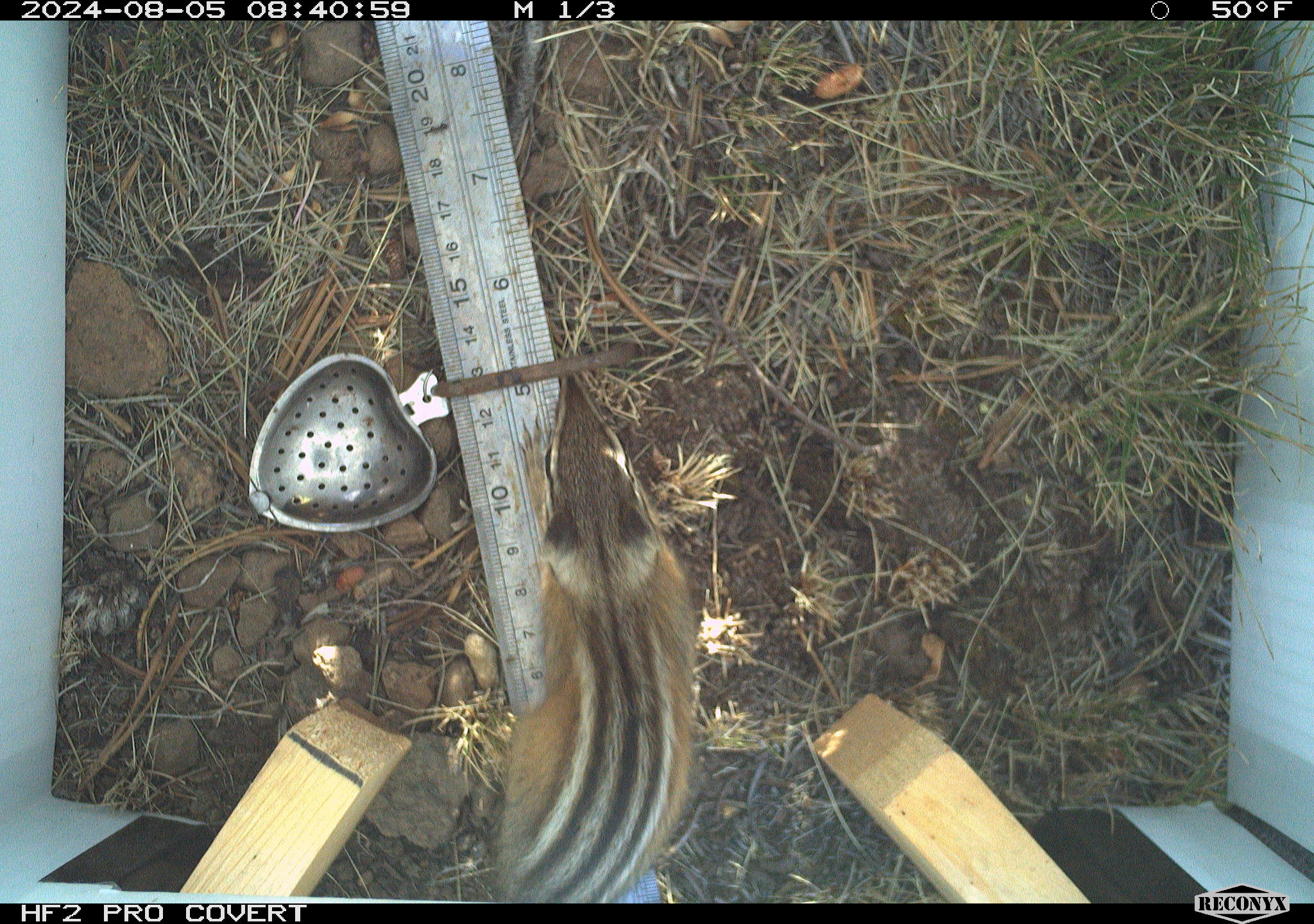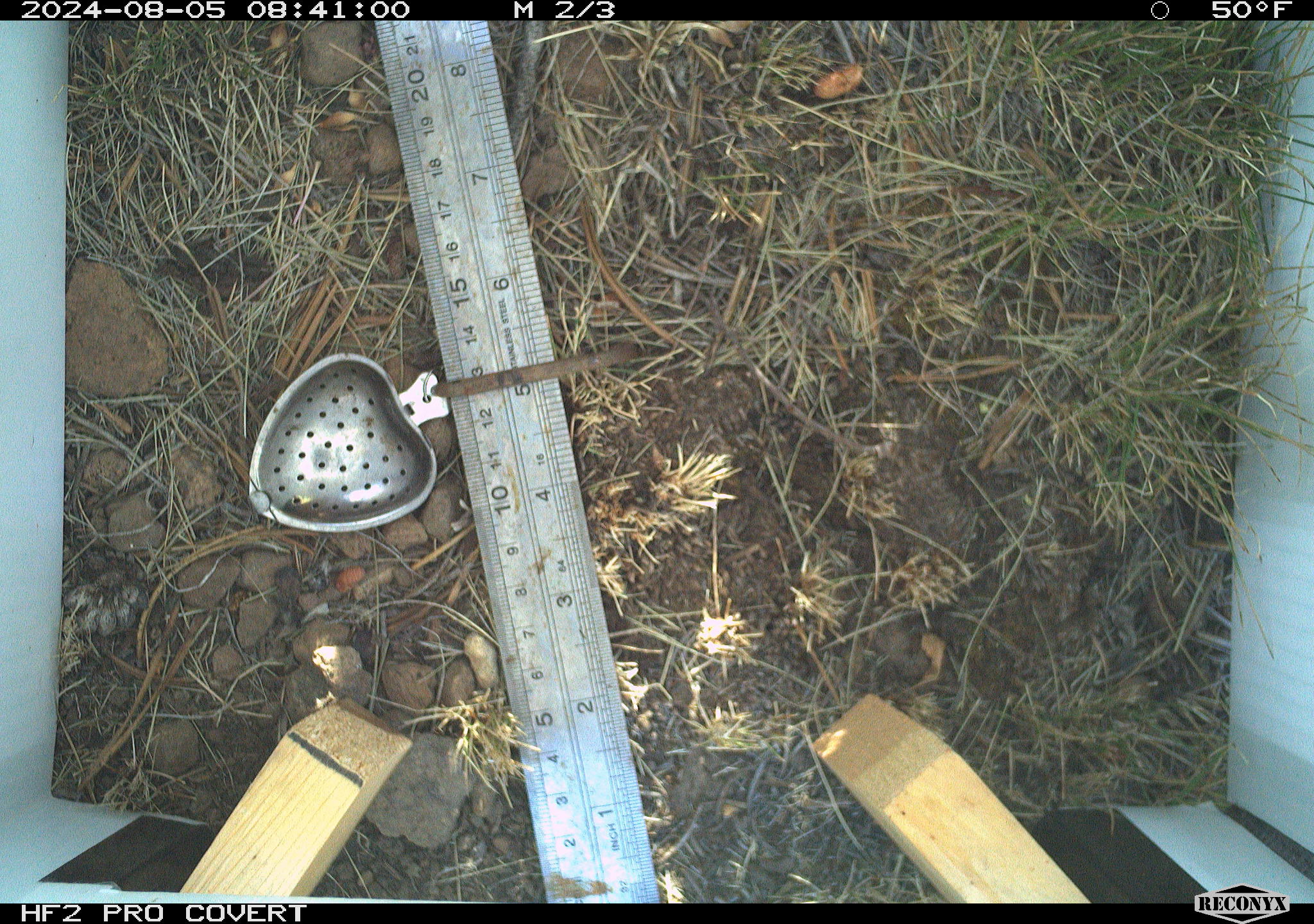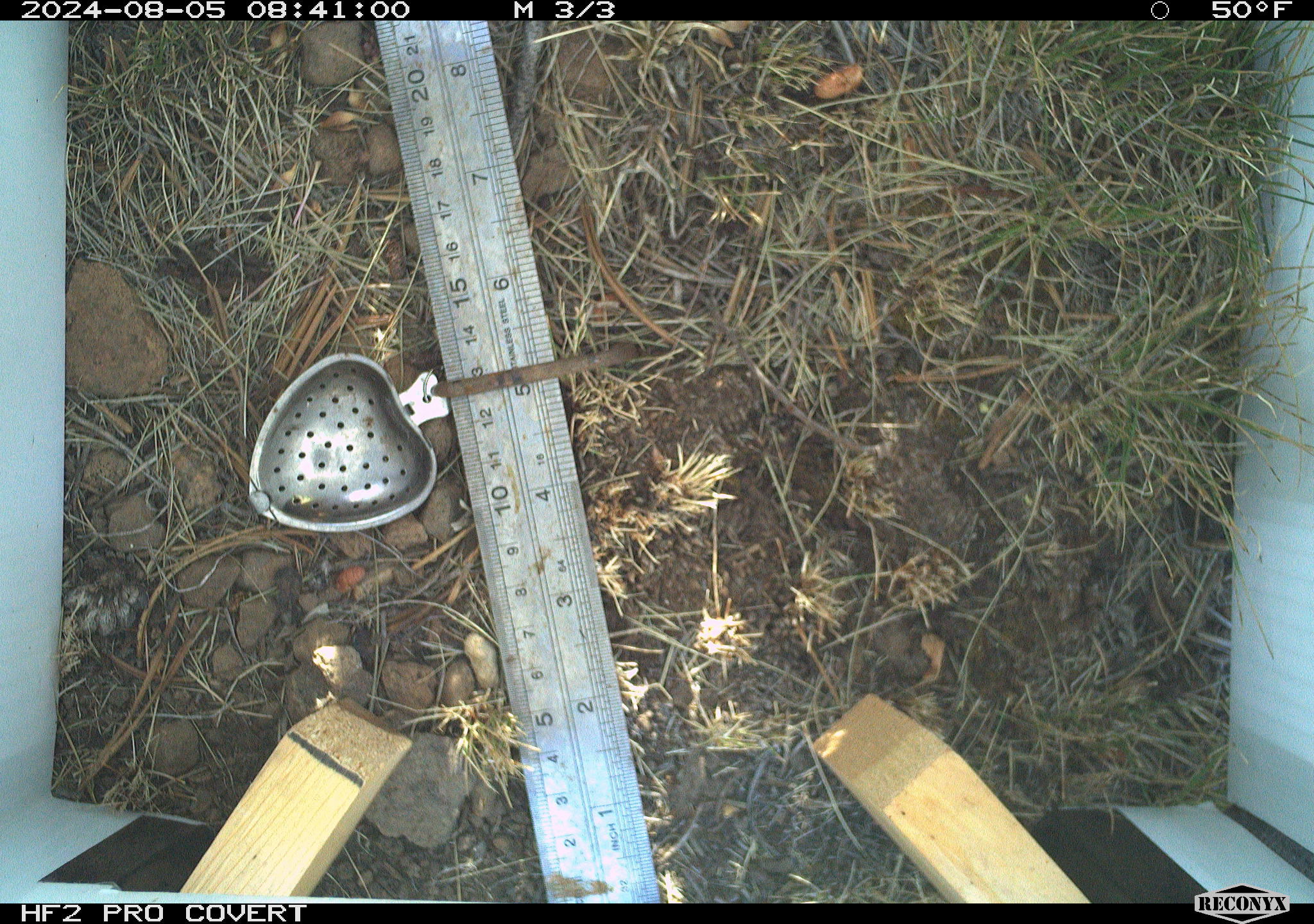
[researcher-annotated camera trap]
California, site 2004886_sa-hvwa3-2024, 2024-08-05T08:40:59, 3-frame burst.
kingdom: Animalia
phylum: Chordata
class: Mammalia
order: Rodentia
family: Sciuridae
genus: Neotamias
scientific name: Neotamias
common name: western chipmunks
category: neotamias species